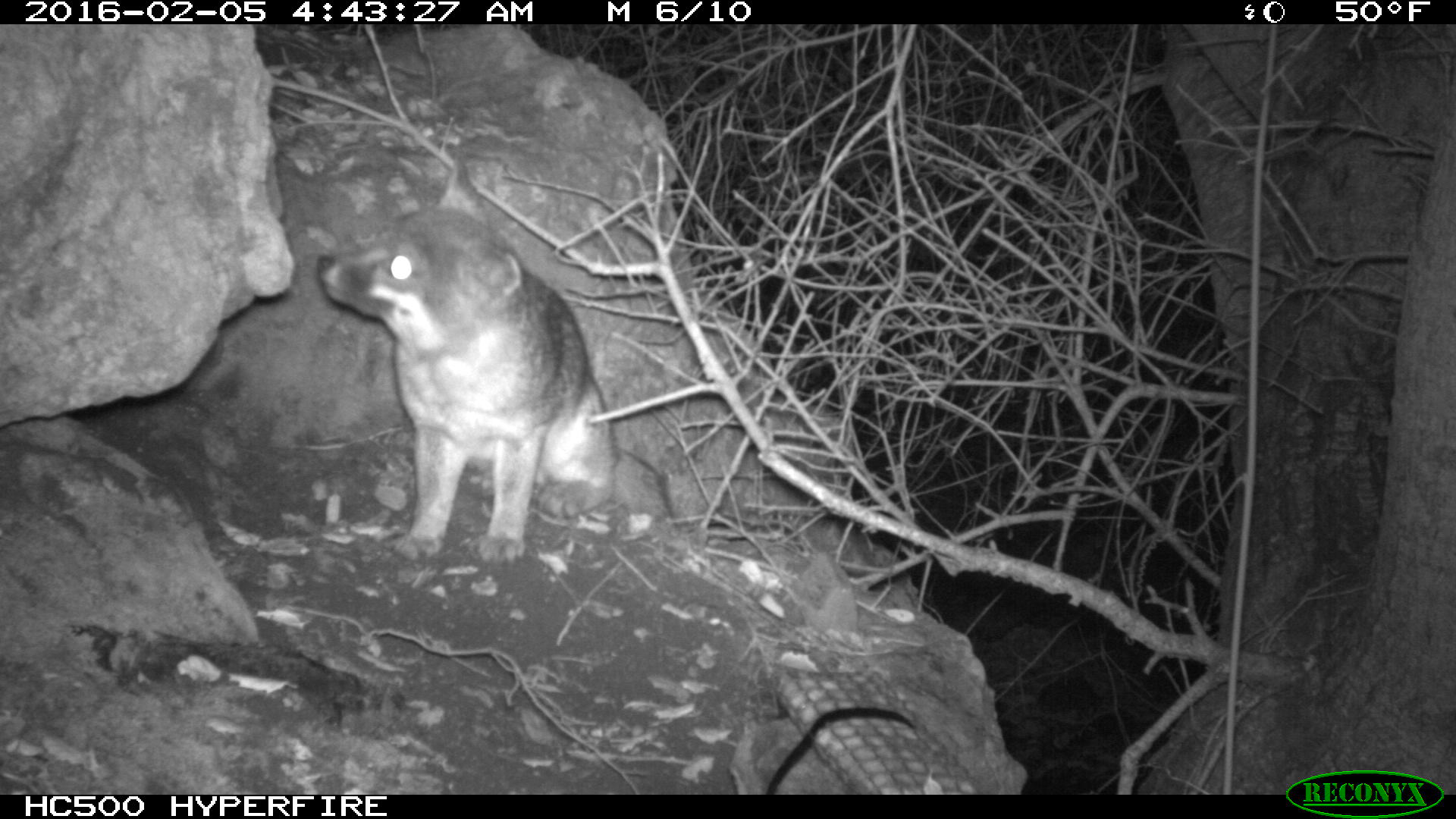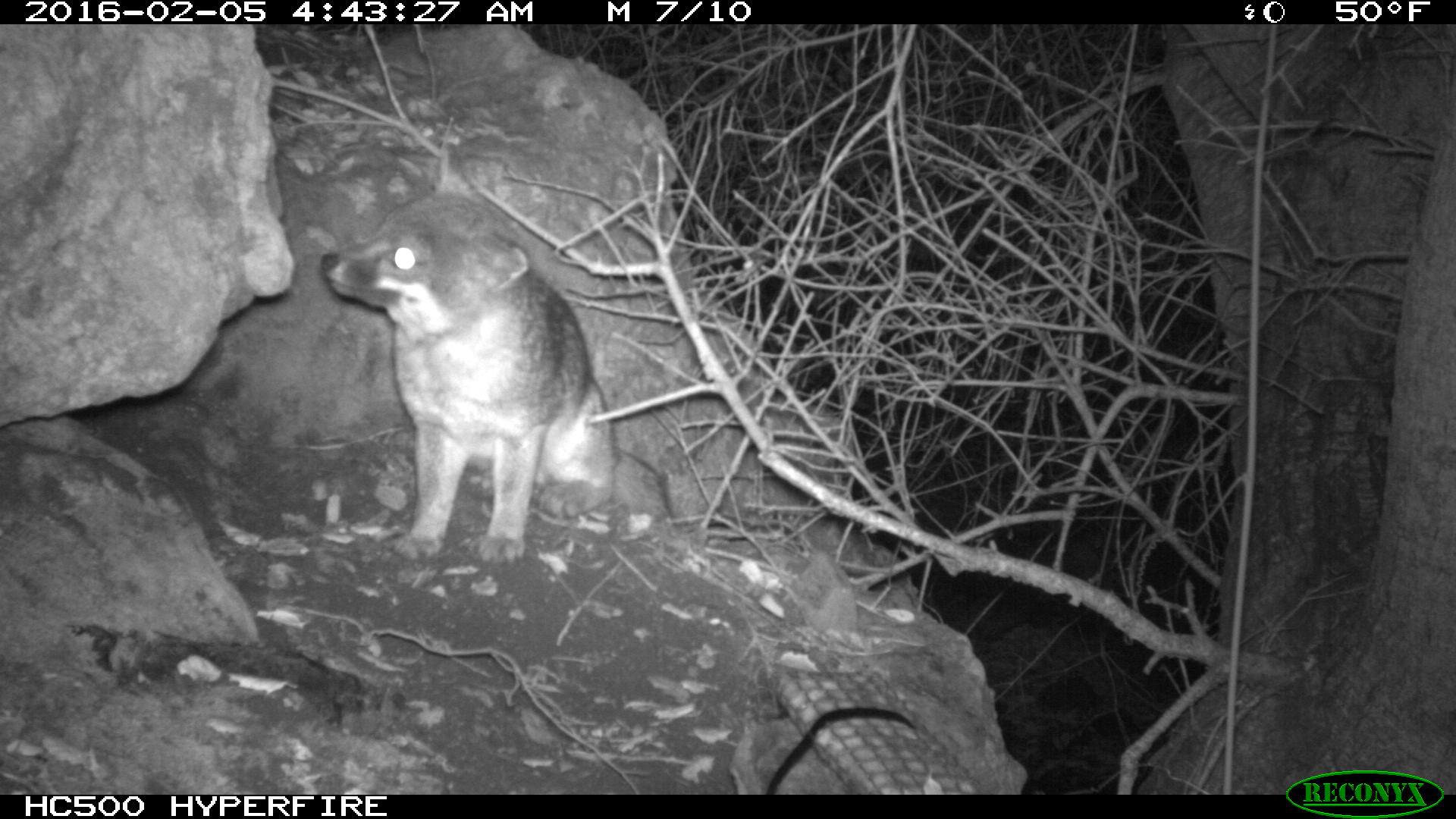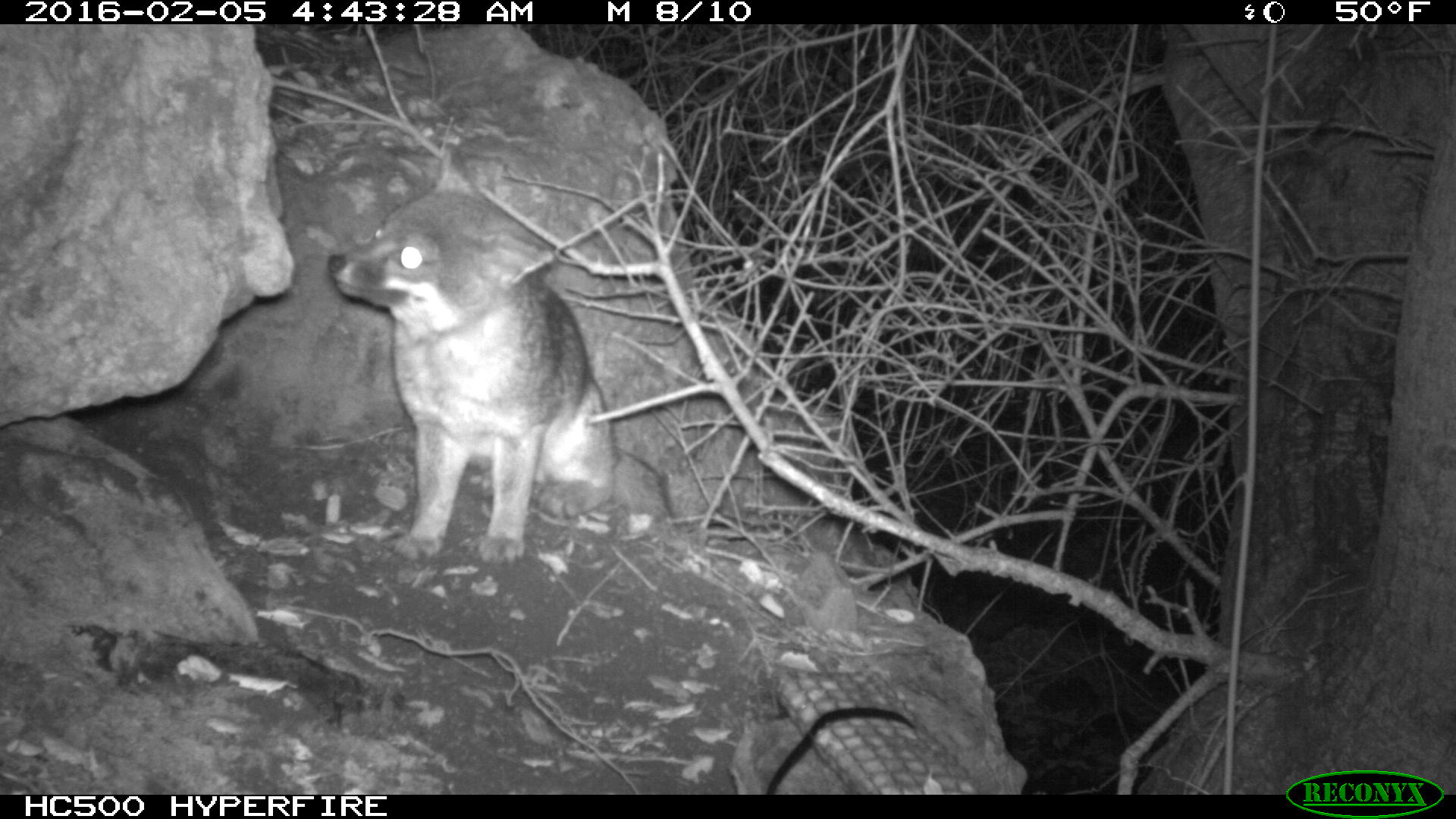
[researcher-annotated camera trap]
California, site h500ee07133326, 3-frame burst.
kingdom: Animalia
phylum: Chordata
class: Mammalia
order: Carnivora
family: Canidae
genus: Urocyon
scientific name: Urocyon littoralis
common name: island fox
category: fox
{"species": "fox (island fox) (Urocyon littoralis)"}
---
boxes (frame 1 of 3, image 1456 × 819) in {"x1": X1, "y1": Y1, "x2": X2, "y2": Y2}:
fox: {"x1": 315, "y1": 155, "x2": 670, "y2": 566}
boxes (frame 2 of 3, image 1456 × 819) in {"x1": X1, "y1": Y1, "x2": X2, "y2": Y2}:
fox: {"x1": 318, "y1": 121, "x2": 670, "y2": 563}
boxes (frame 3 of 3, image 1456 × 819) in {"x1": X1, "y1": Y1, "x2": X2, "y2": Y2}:
fox: {"x1": 326, "y1": 149, "x2": 670, "y2": 566}